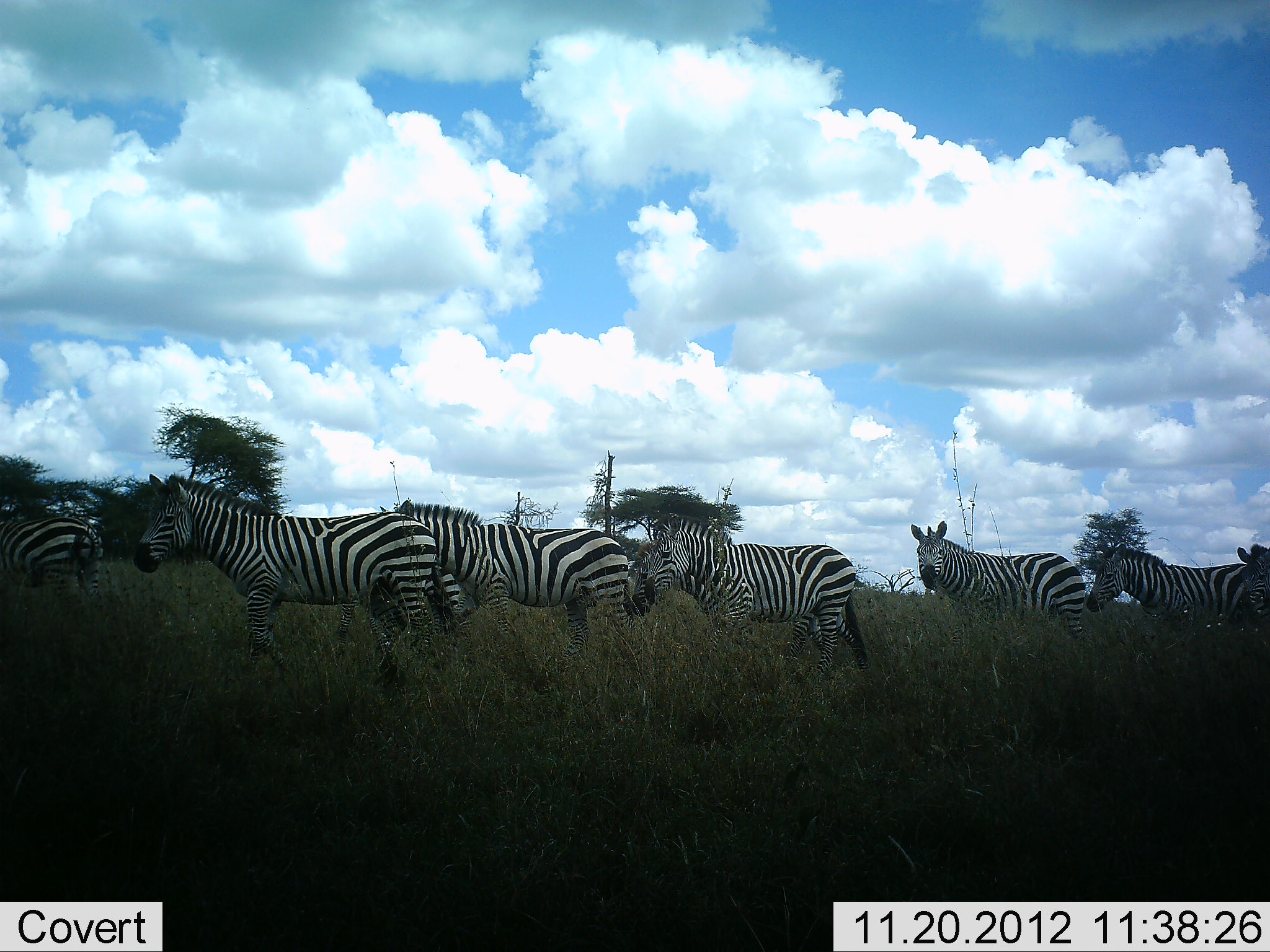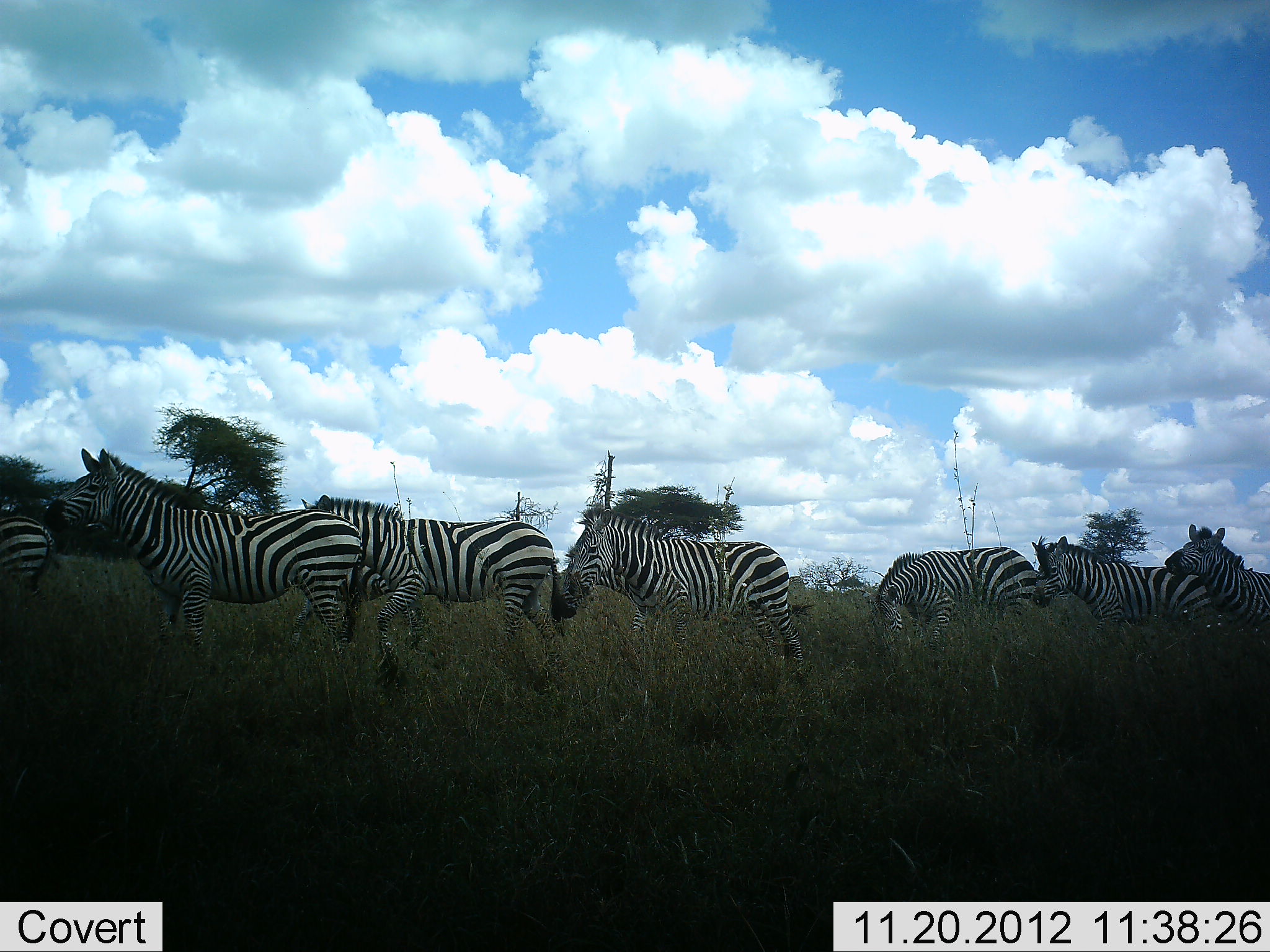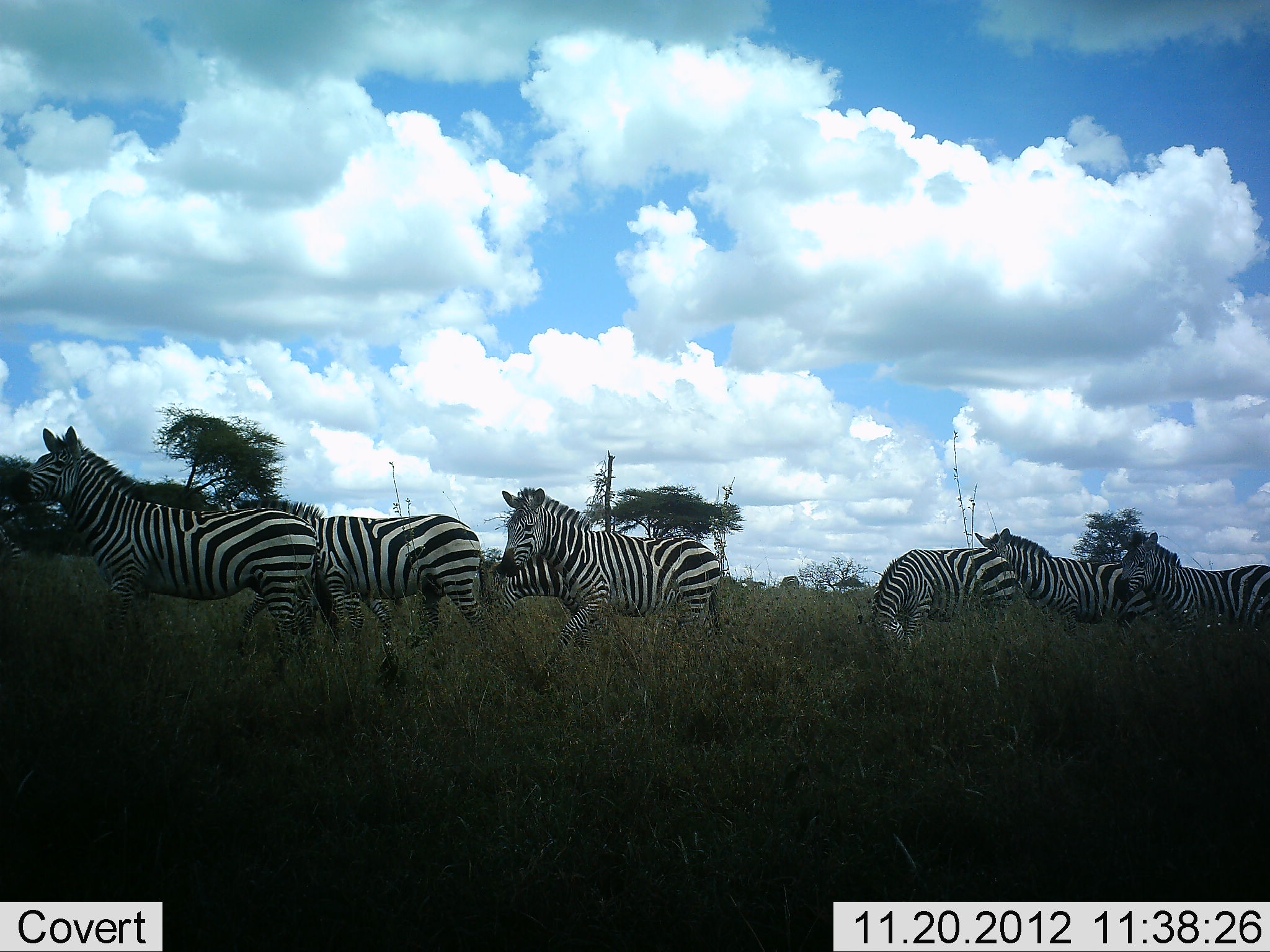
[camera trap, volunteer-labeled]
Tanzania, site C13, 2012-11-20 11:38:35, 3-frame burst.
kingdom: Animalia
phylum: Chordata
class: Mammalia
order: Perissodactyla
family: Equidae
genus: Equus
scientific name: Equus quagga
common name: plains zebra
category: zebra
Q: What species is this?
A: Zebra (plains zebra) (Equus quagga).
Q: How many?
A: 7.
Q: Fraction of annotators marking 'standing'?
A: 10%.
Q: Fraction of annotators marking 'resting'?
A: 0%.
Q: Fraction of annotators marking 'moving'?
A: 90%.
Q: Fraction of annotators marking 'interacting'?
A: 0%.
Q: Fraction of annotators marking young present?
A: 0%.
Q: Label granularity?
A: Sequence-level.